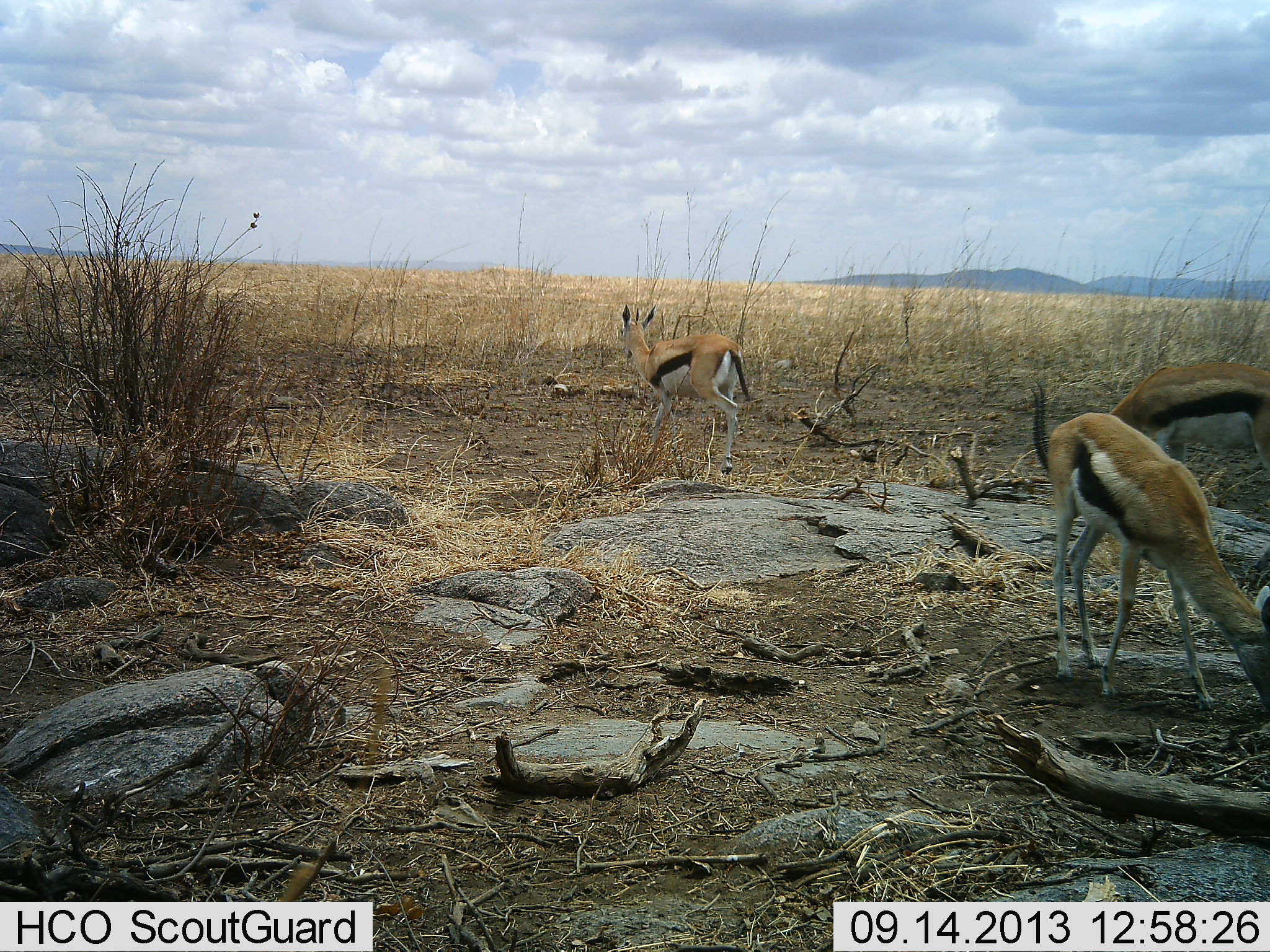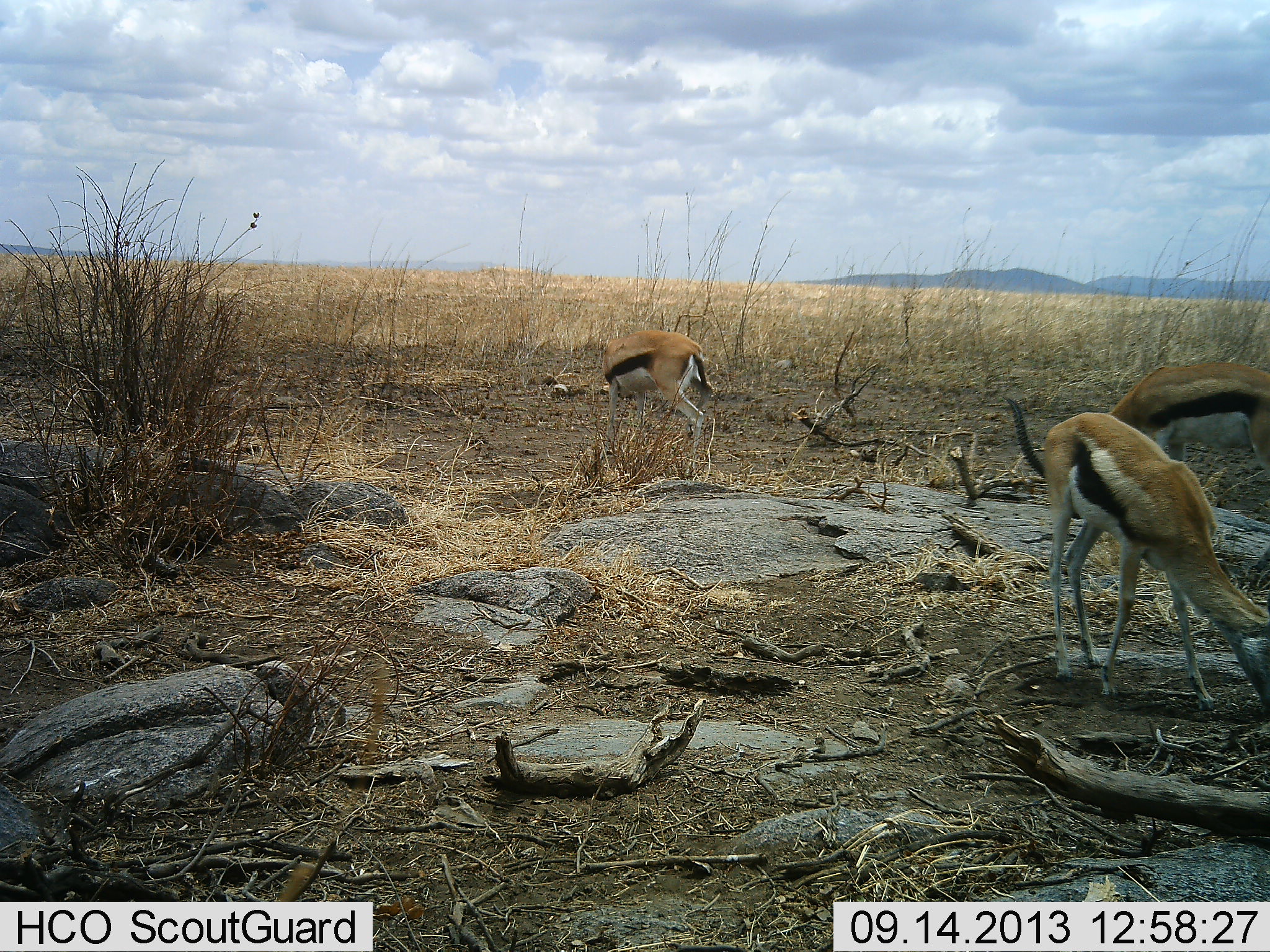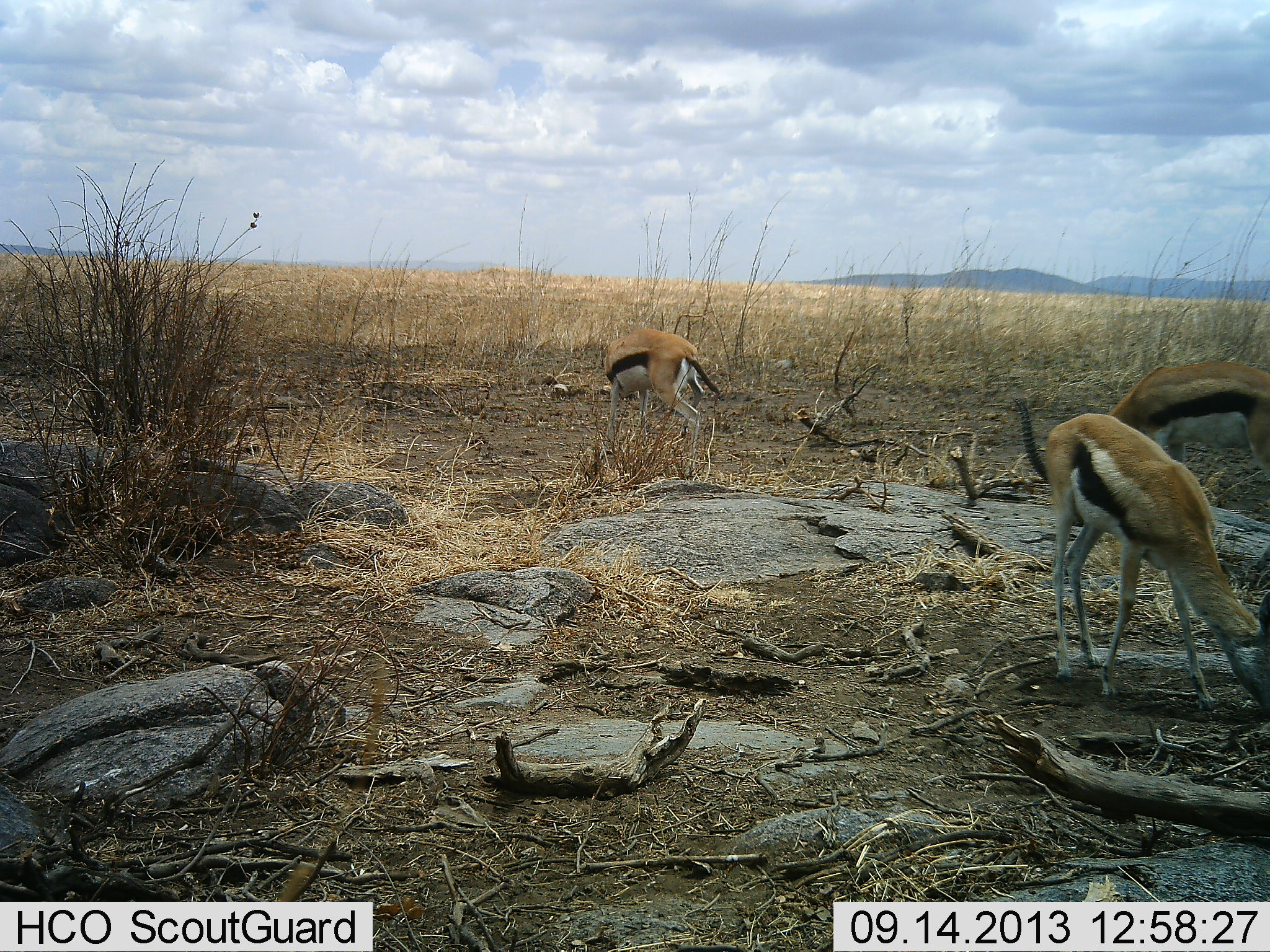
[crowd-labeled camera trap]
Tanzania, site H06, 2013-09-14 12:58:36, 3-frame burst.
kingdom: Animalia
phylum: Chordata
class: Mammalia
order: Artiodactyla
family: Bovidae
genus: Eudorcas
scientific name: Eudorcas thomsonii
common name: thomson's gazelle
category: gazellethomsons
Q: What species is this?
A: Gazellethomsons (thomson's gazelle) (Eudorcas thomsonii).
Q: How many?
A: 3.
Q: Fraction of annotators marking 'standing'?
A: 40%.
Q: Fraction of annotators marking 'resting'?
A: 0%.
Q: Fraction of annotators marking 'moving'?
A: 0%.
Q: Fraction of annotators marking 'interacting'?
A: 0%.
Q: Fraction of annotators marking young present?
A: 0%.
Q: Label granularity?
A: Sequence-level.